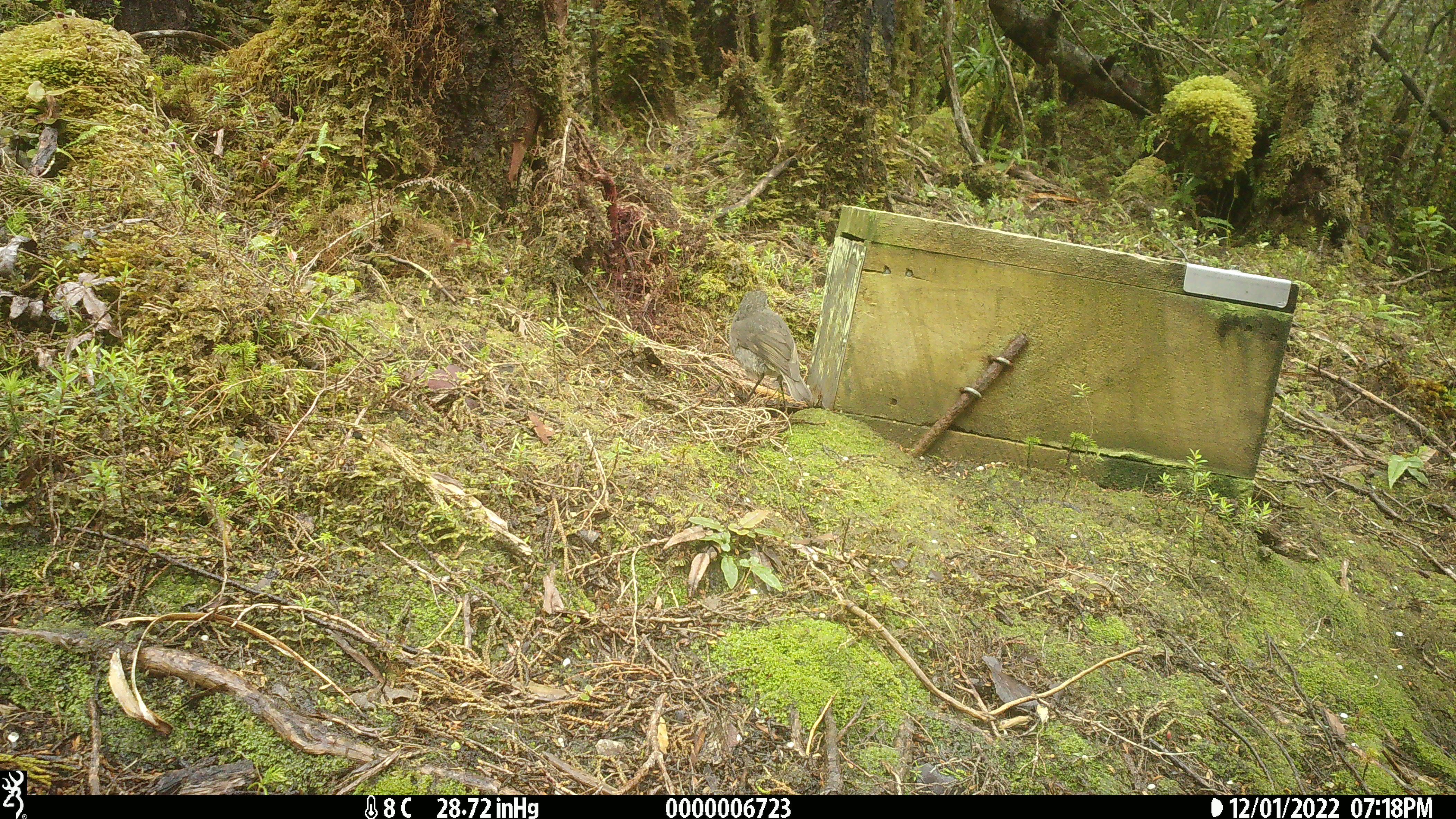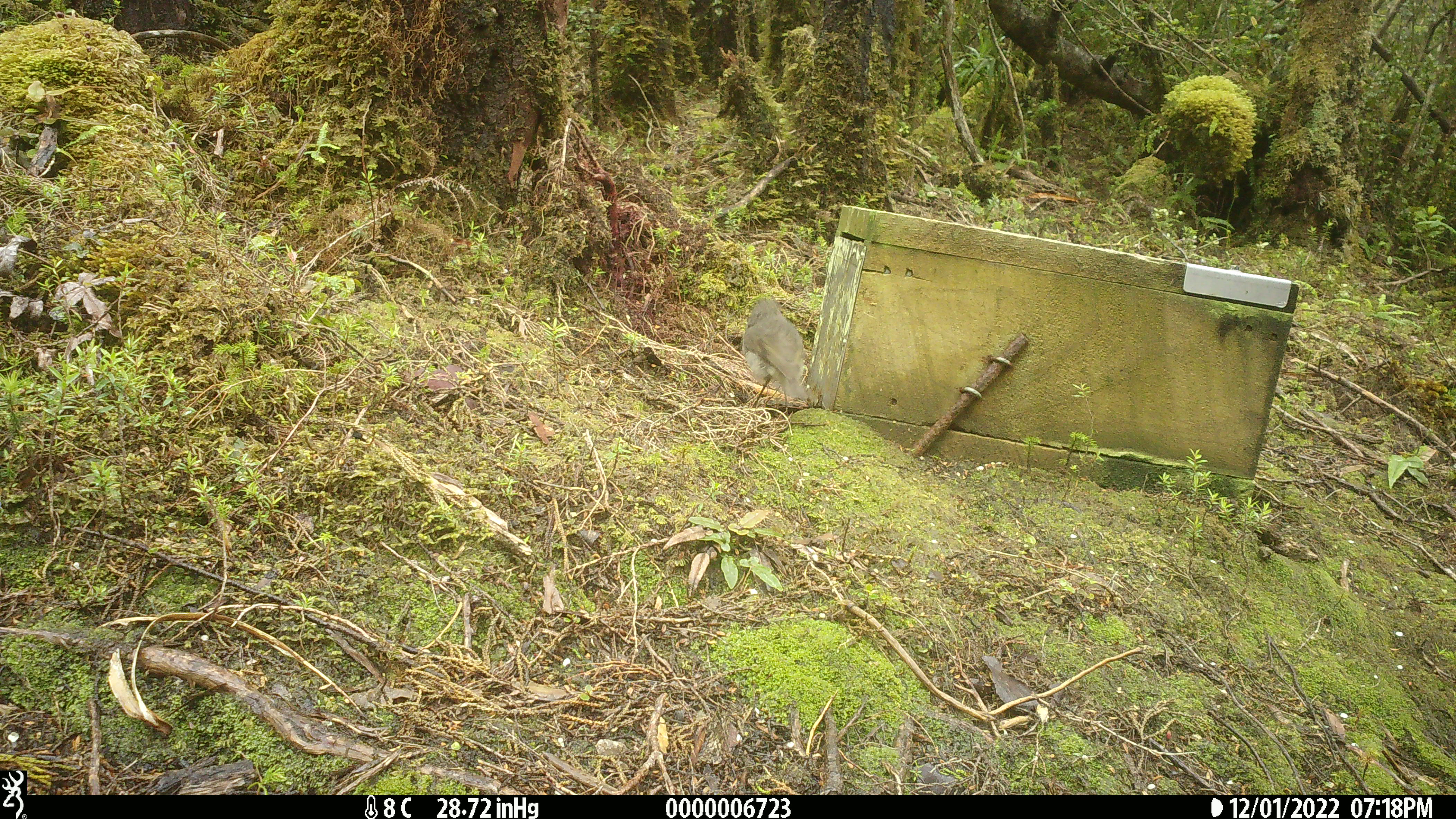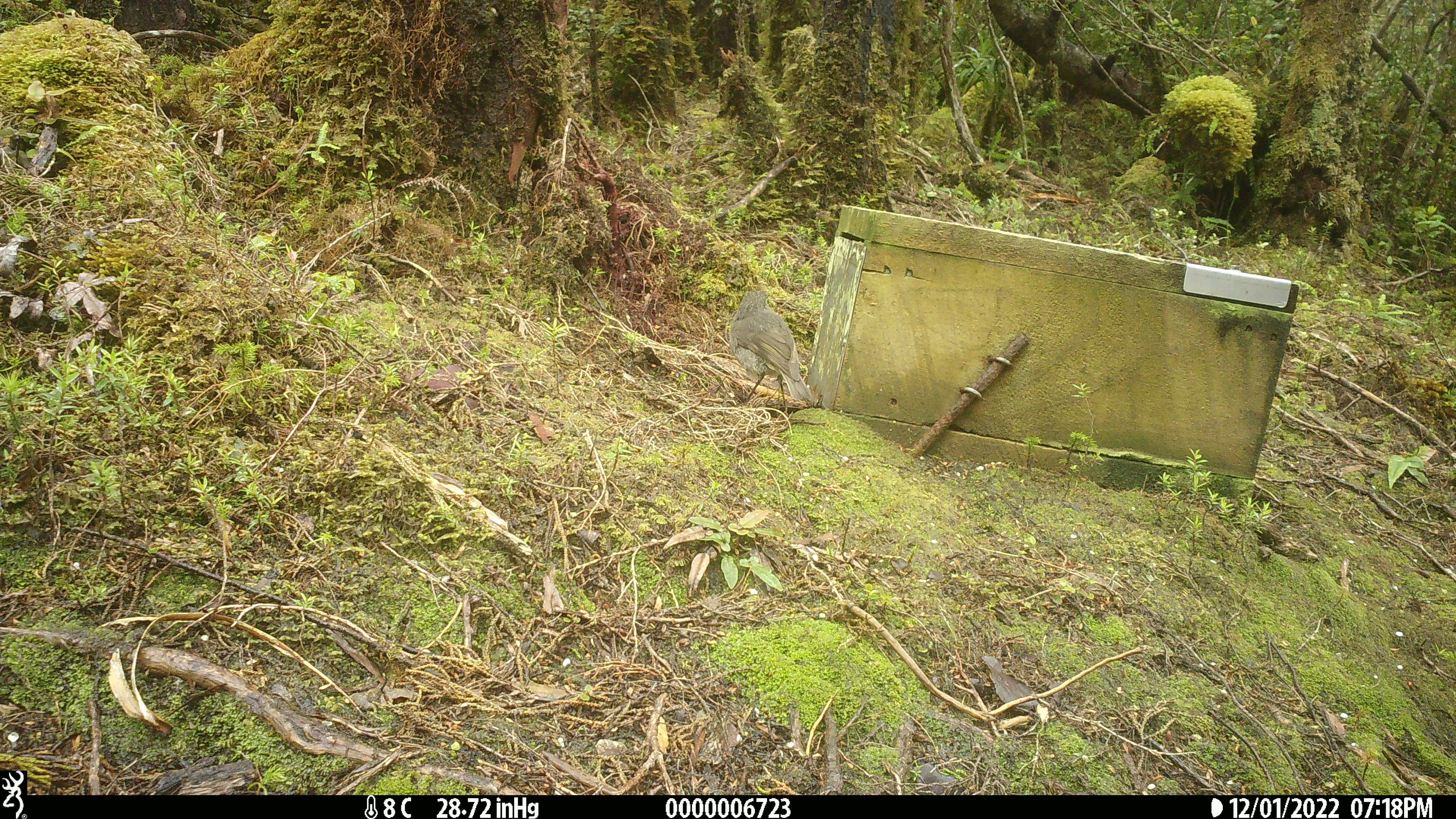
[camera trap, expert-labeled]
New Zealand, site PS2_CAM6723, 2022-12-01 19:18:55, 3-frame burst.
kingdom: Animalia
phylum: Chordata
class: Aves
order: Passeriformes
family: Petroicidae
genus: Petroica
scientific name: Petroica australis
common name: new zealand robin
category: robin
Robin (new zealand robin) (Petroica australis).